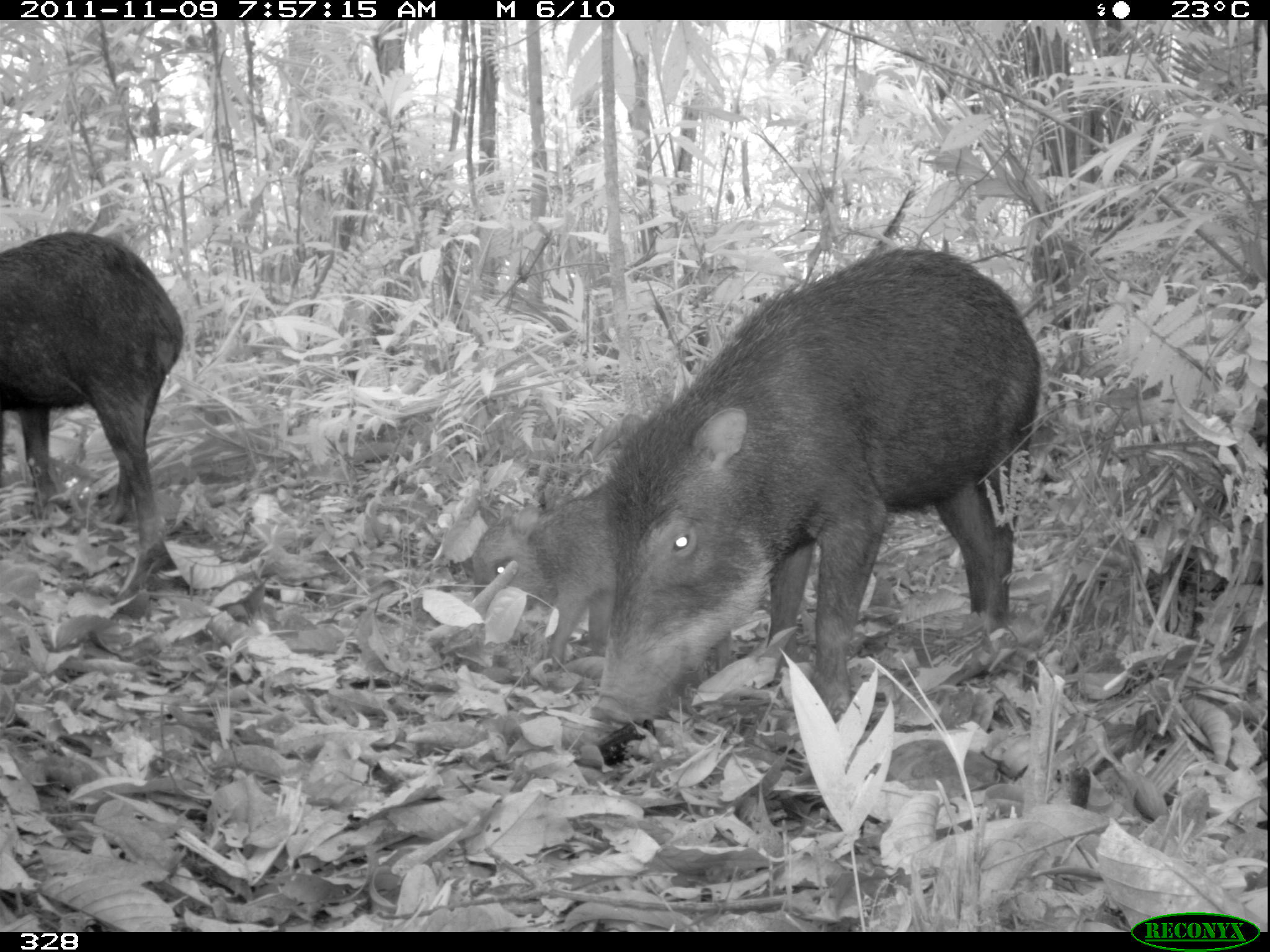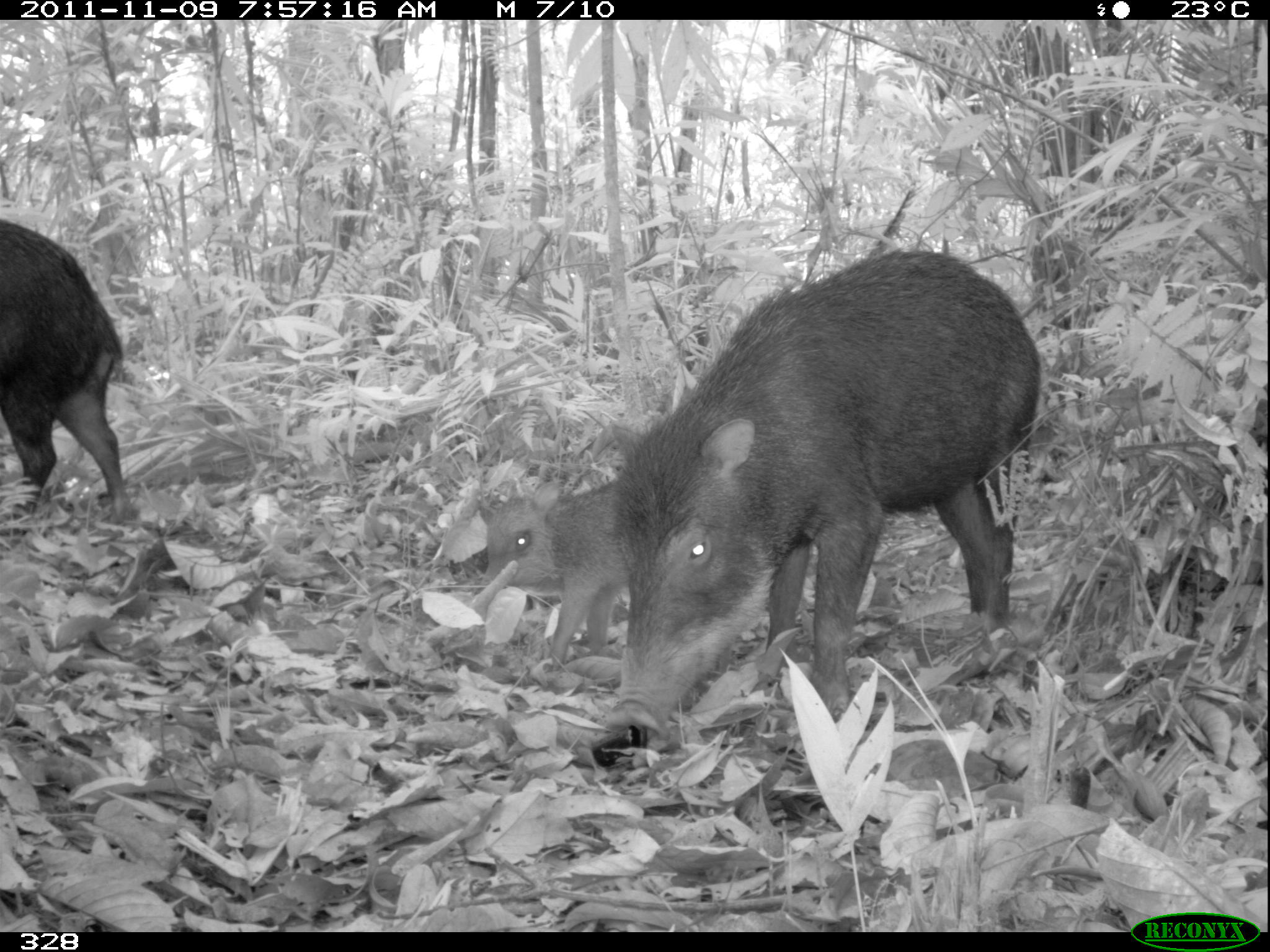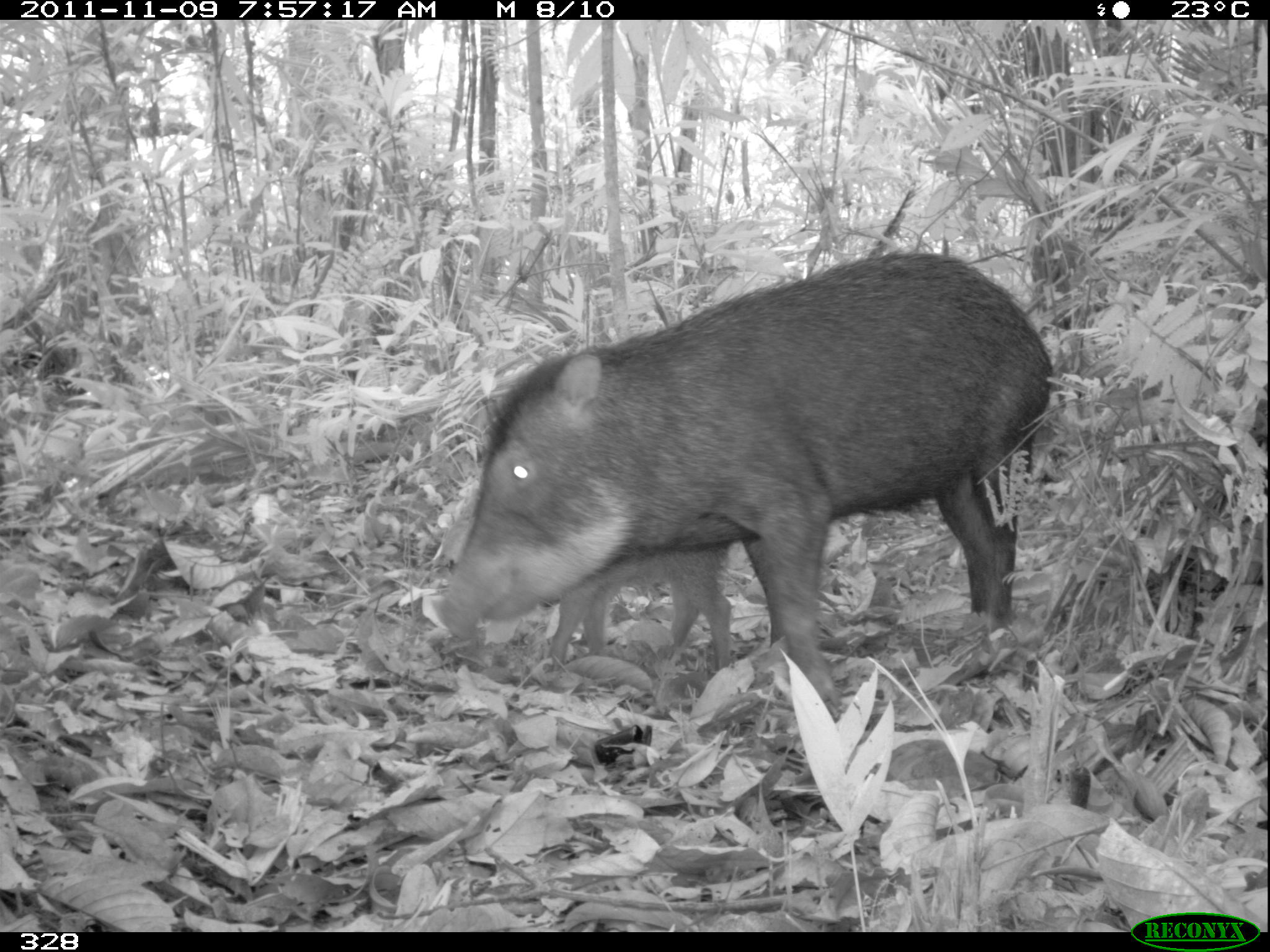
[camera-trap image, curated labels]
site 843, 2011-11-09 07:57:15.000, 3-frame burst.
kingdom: Animalia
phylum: Chordata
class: Mammalia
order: Artiodactyla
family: Tayassuidae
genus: Tayassu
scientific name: Tayassu pecari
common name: white-lipped peccary